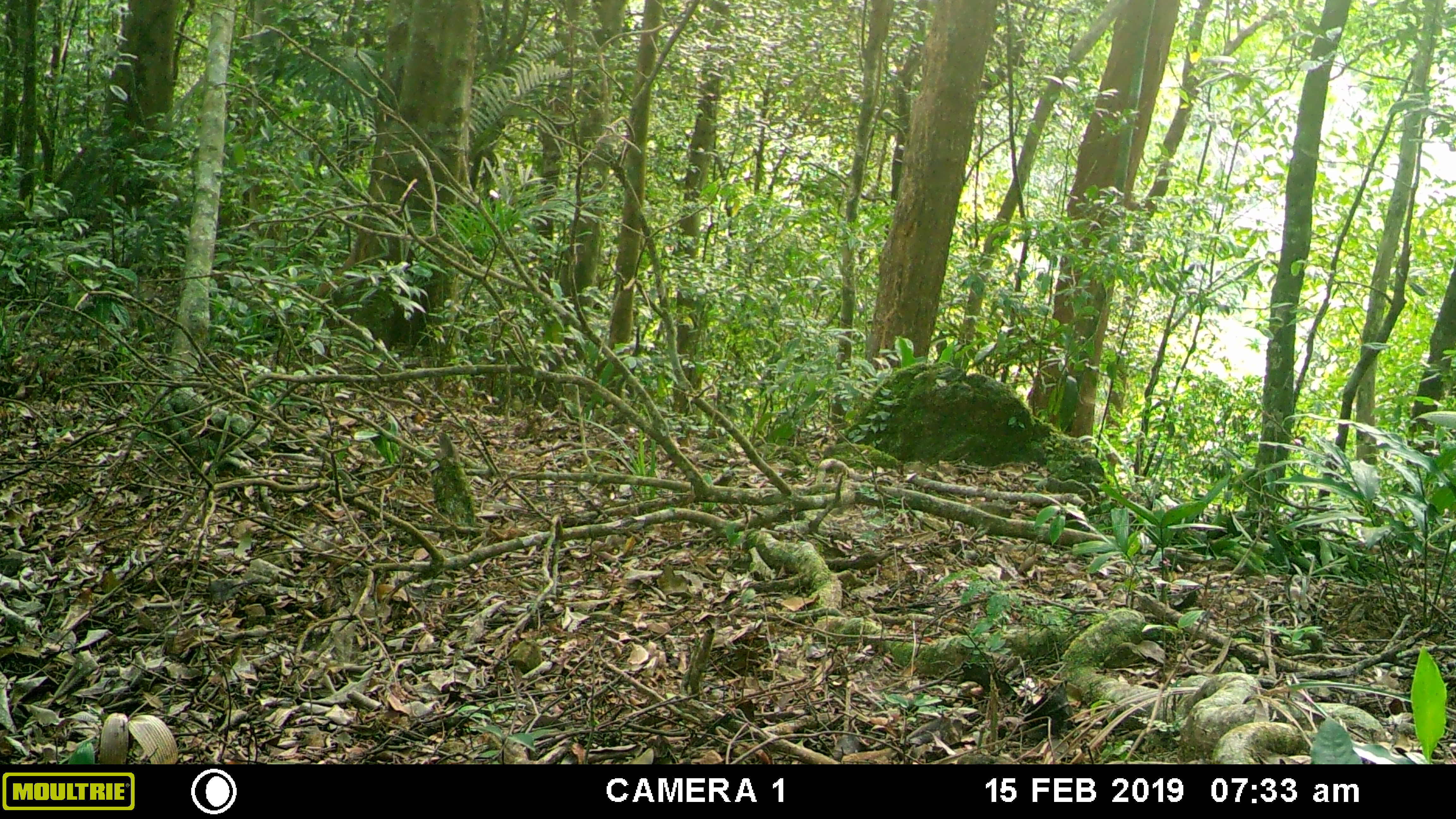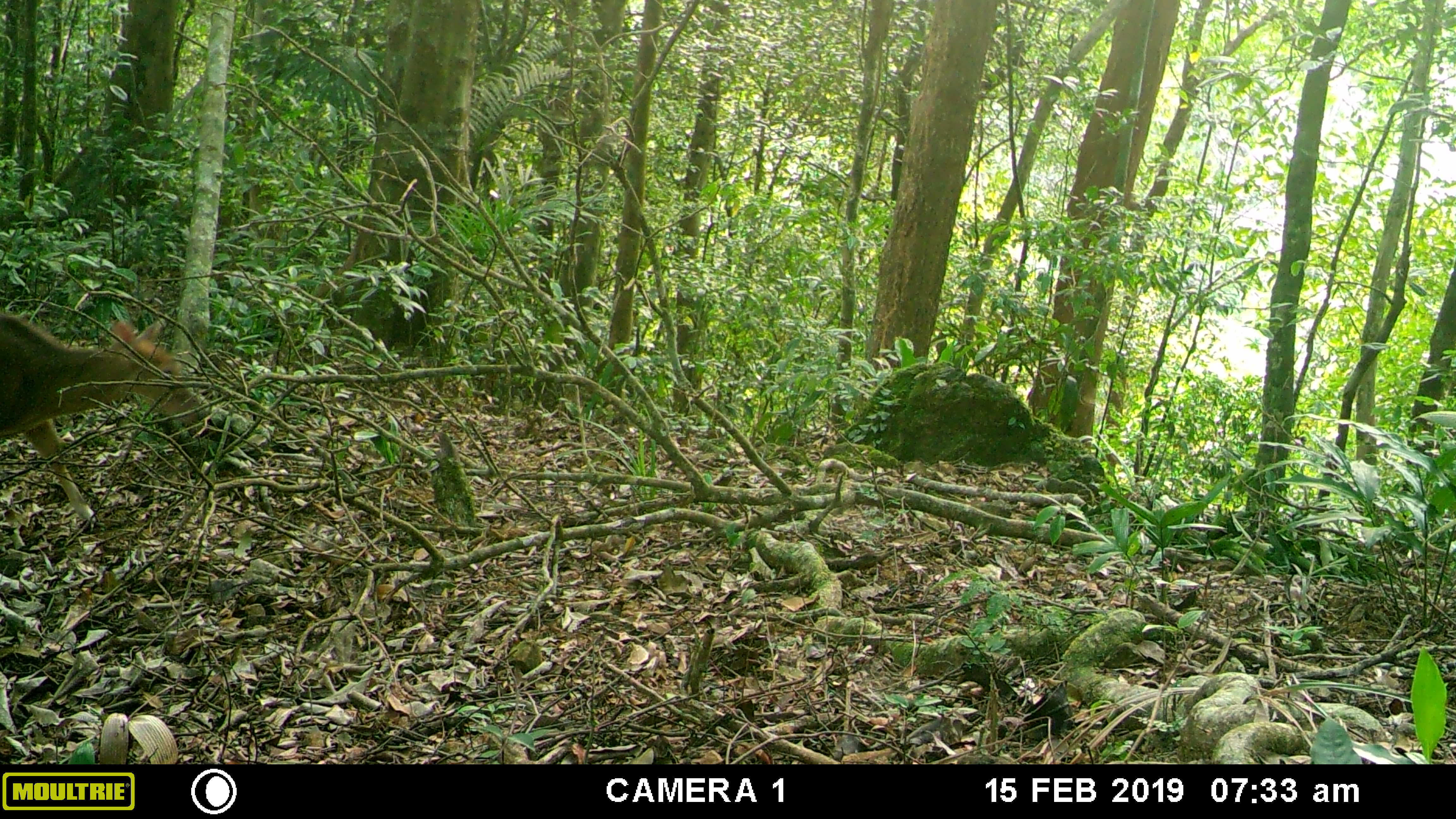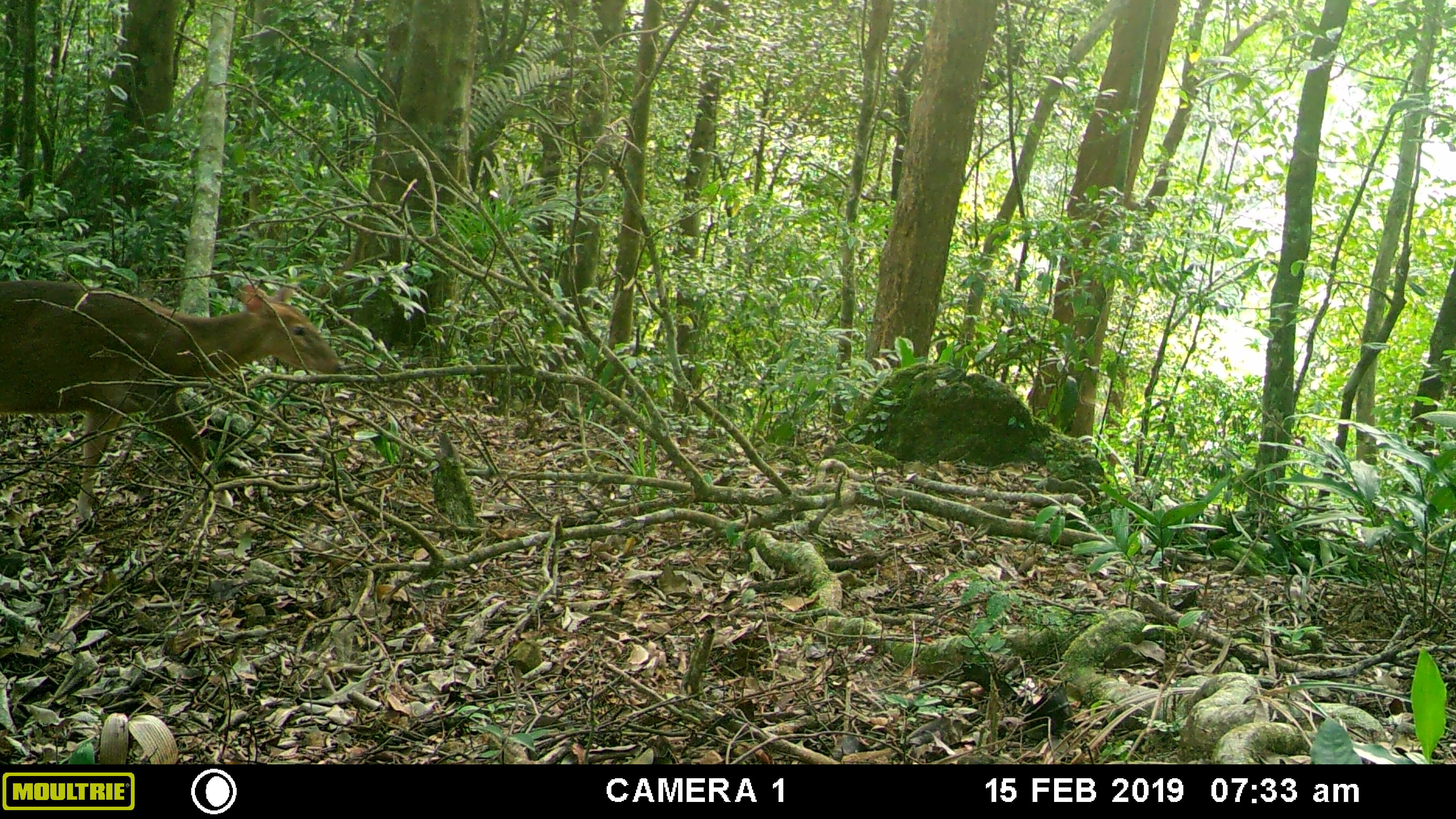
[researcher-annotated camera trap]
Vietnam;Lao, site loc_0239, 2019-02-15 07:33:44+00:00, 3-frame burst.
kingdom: Animalia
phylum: Chordata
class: Mammalia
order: Artiodactyla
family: Cervidae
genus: Muntiacus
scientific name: Muntiacus vuquangensis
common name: large-antlered muntjac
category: large antlered muntjac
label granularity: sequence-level